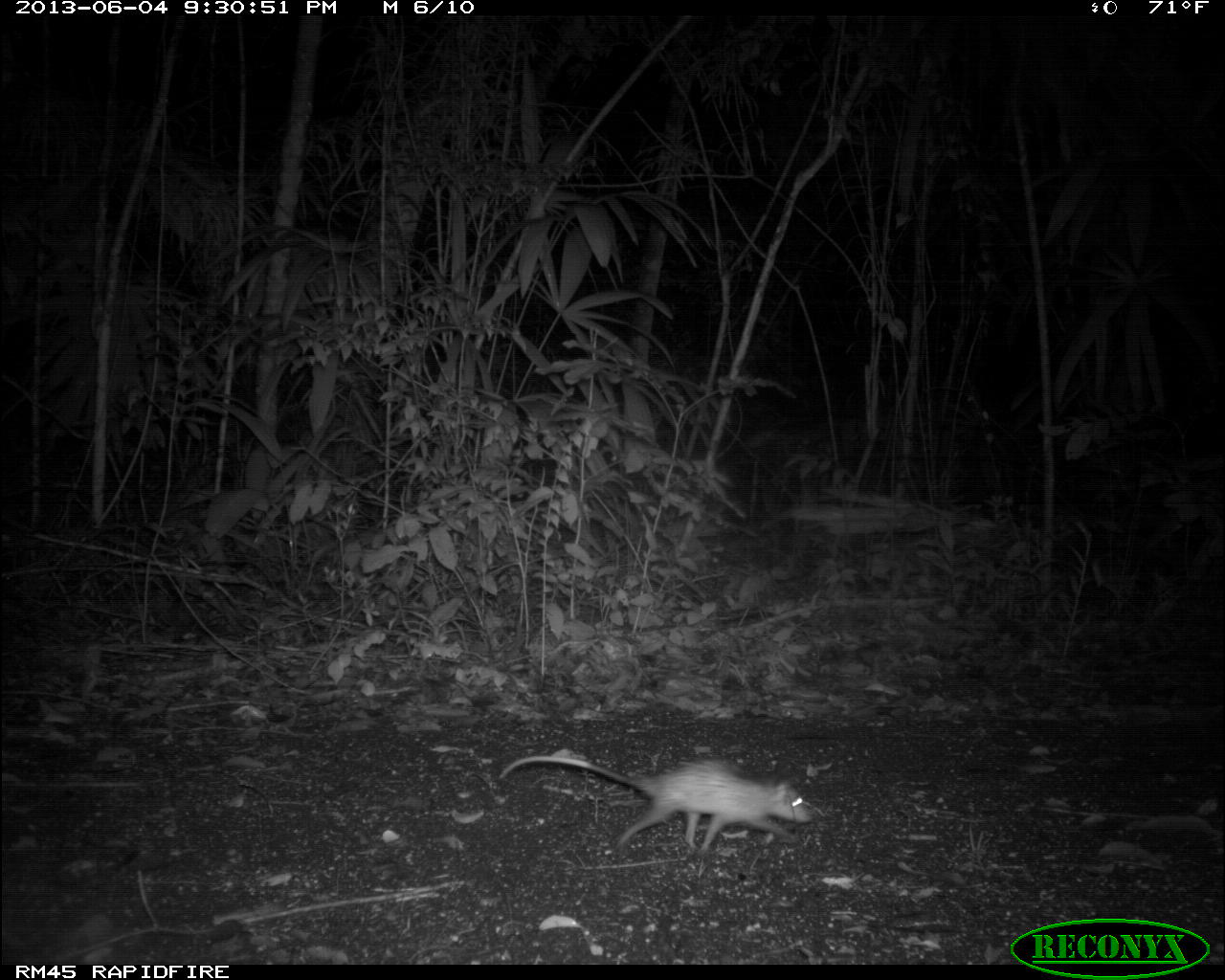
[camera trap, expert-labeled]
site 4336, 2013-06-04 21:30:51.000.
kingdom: Animalia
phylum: Chordata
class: Mammalia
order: Didelphimorphia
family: Didelphidae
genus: Didelphis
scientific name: Didelphis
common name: american opossums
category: didelphis sp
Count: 1.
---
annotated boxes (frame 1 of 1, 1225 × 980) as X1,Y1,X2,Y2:
didelphis sp: 496,751,814,855